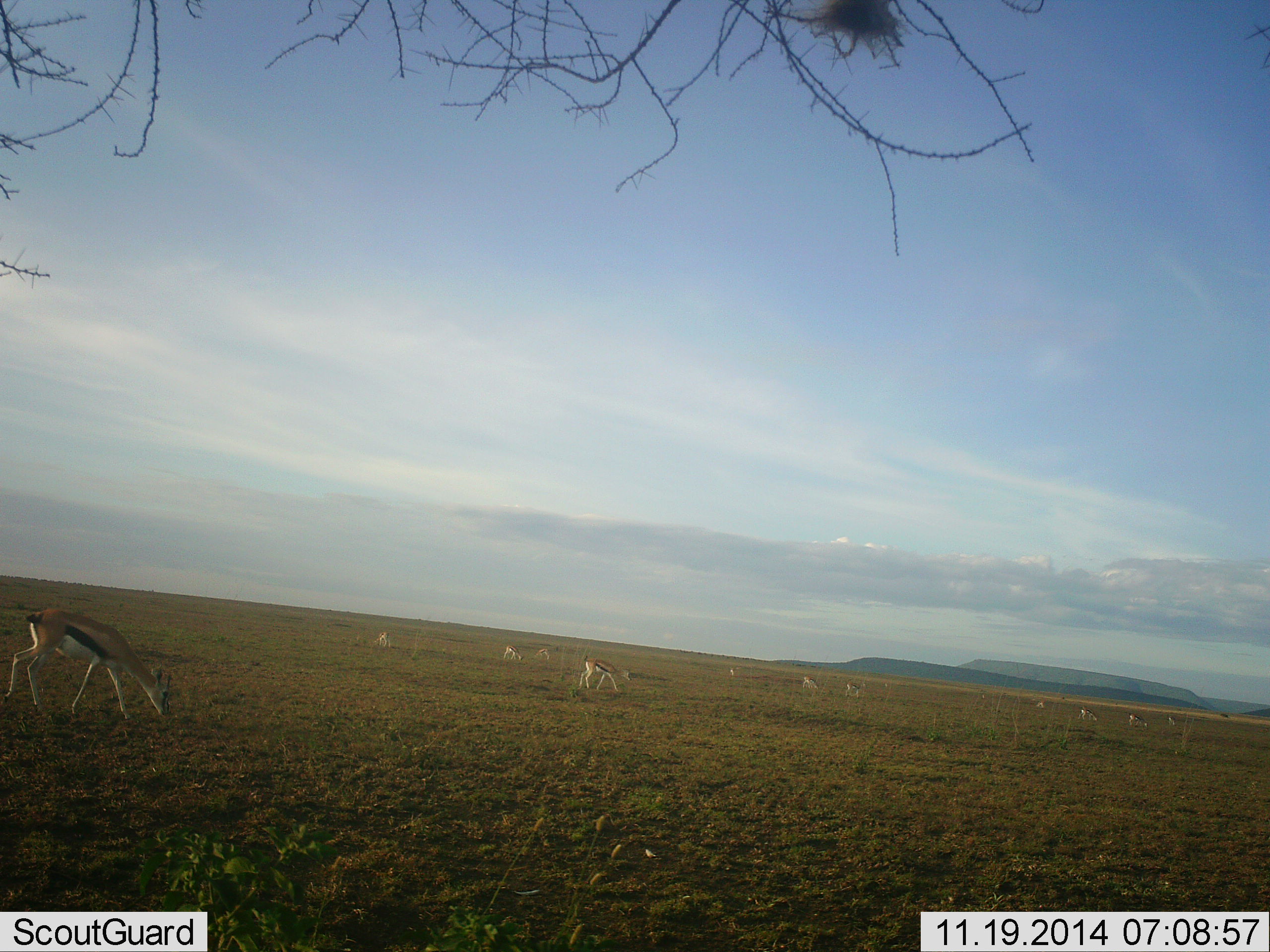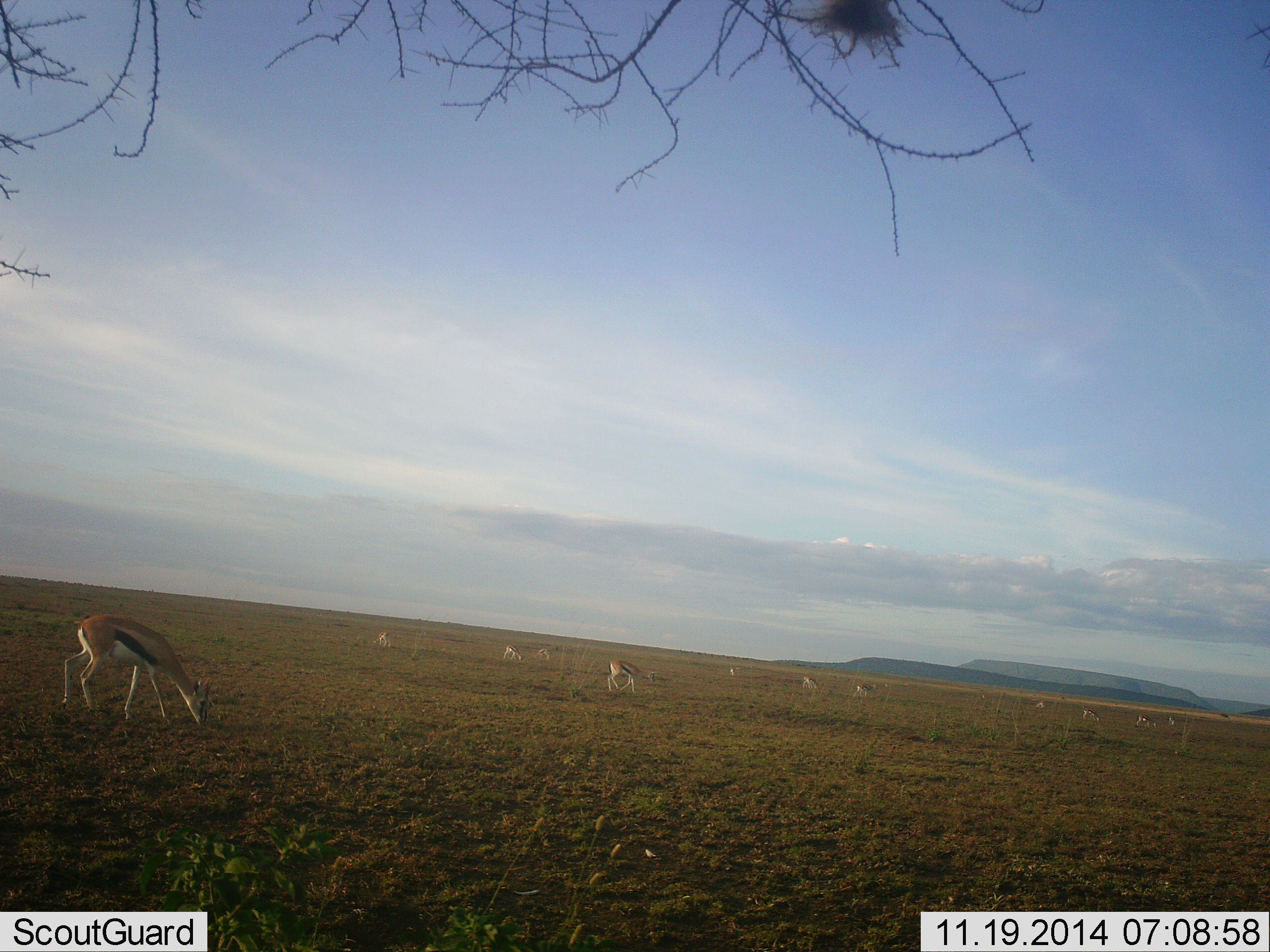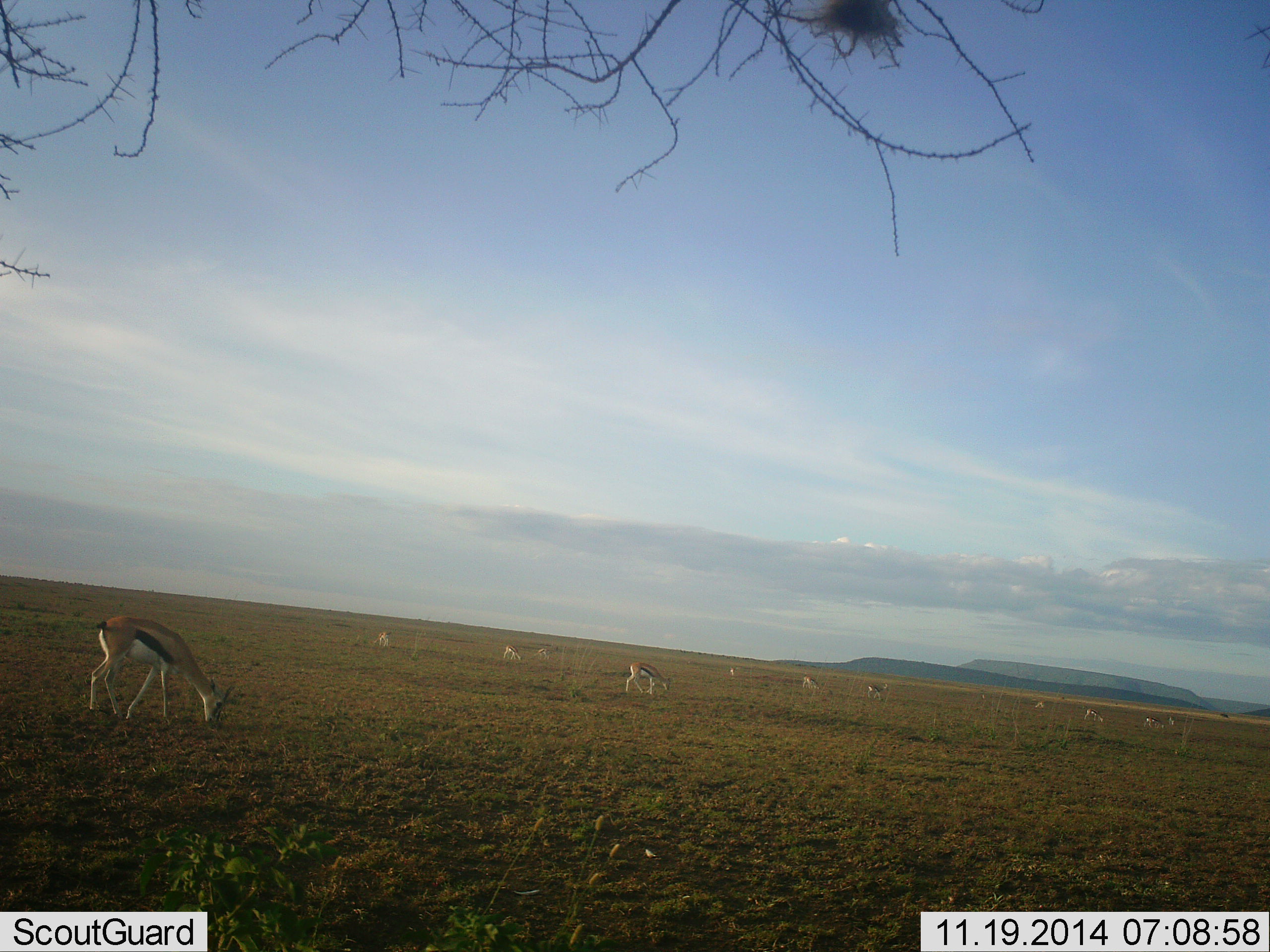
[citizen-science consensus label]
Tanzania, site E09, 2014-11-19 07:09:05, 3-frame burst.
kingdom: Animalia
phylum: Chordata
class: Mammalia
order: Artiodactyla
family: Bovidae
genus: Eudorcas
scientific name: Eudorcas thomsonii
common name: thomson's gazelle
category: gazellethomsons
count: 11-50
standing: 30%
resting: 0%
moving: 40%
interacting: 0%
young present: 0%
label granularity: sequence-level